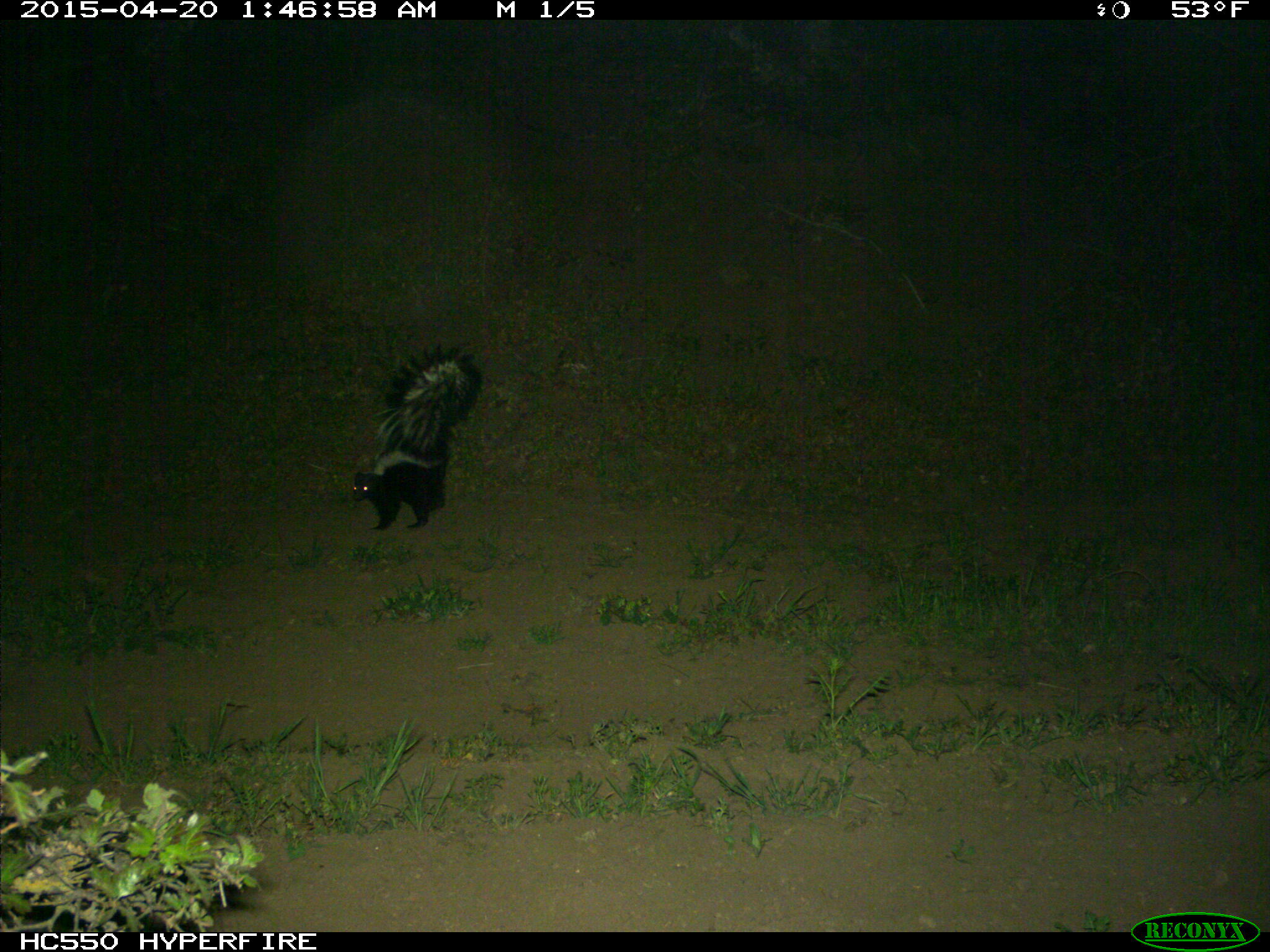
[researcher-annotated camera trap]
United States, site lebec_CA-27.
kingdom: Animalia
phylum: Chordata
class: Mammalia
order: Carnivora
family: Mephitidae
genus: Mephitis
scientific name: Mephitis mephitis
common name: striped skunk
Mephitis mephitis (striped skunk).